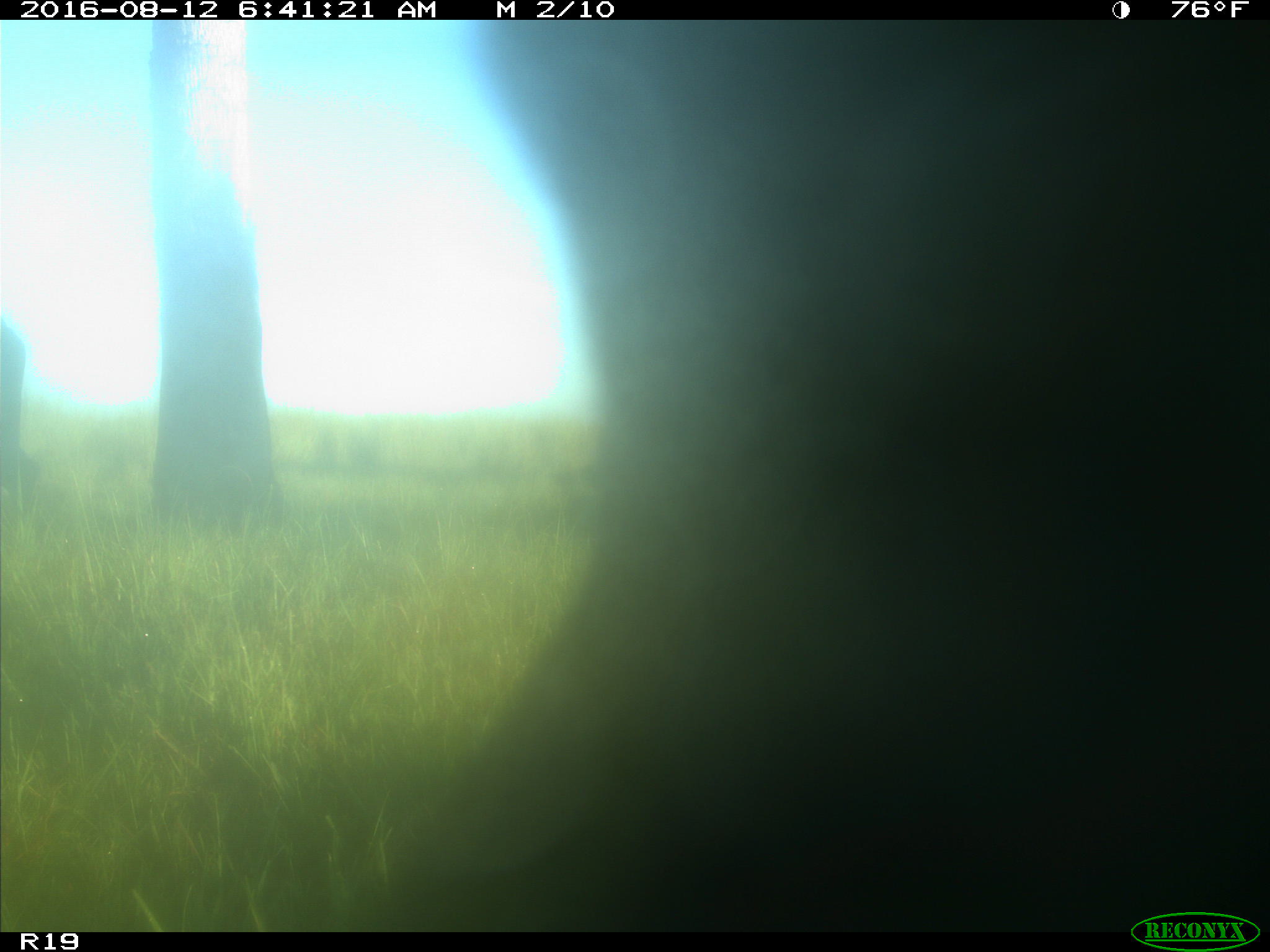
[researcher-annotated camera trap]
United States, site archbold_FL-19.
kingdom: Animalia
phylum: Chordata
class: Mammalia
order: Artiodactyla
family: Bovidae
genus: Bos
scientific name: Bos taurus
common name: domestic cow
Bos taurus (domestic cow).